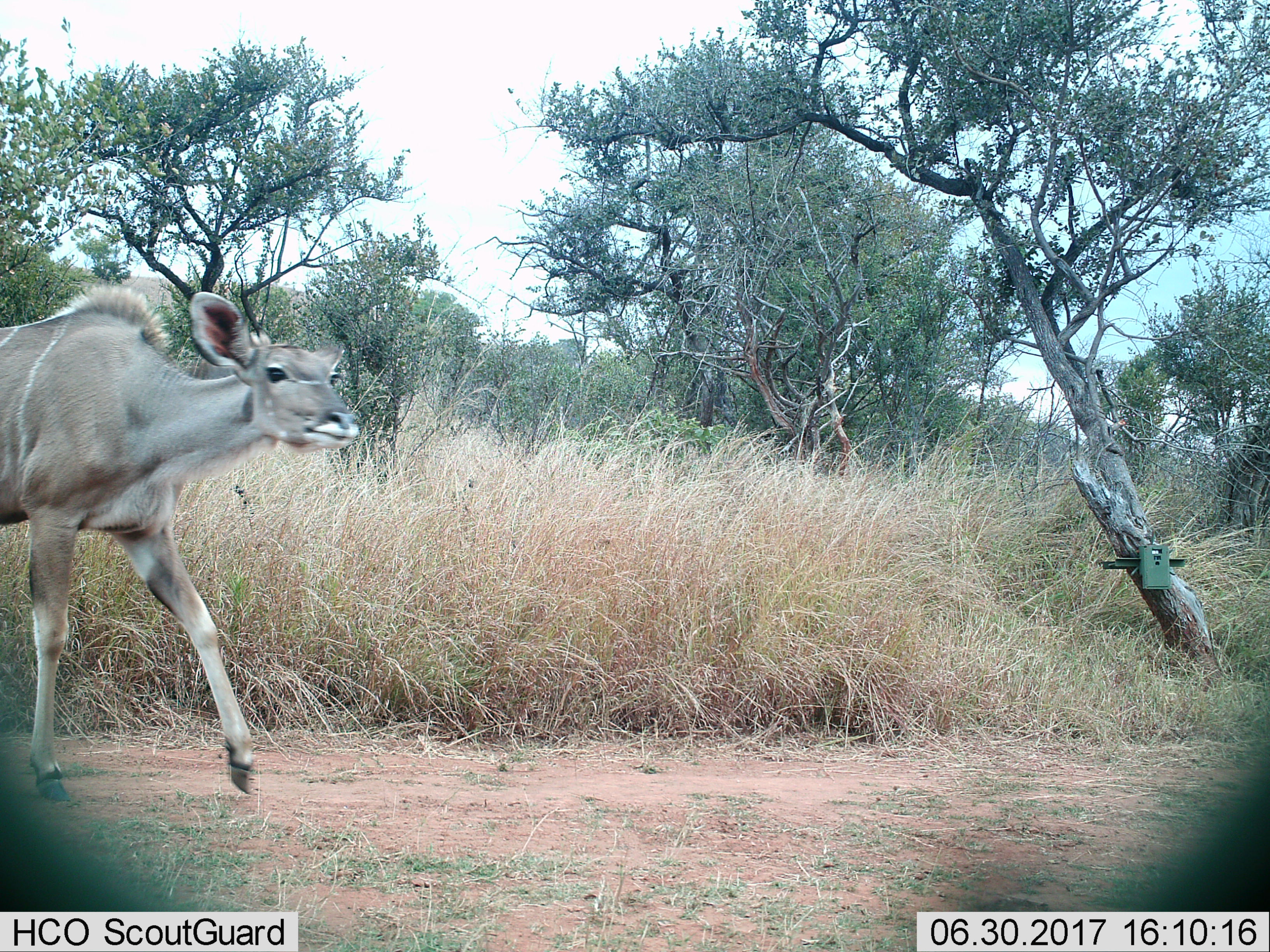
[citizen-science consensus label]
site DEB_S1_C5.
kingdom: Animalia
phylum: Chordata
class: Mammalia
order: Artiodactyla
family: Bovidae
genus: Tragelaphus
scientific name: Tragelaphus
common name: kudu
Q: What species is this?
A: Kudu (Tragelaphus).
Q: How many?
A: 1.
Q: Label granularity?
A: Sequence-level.